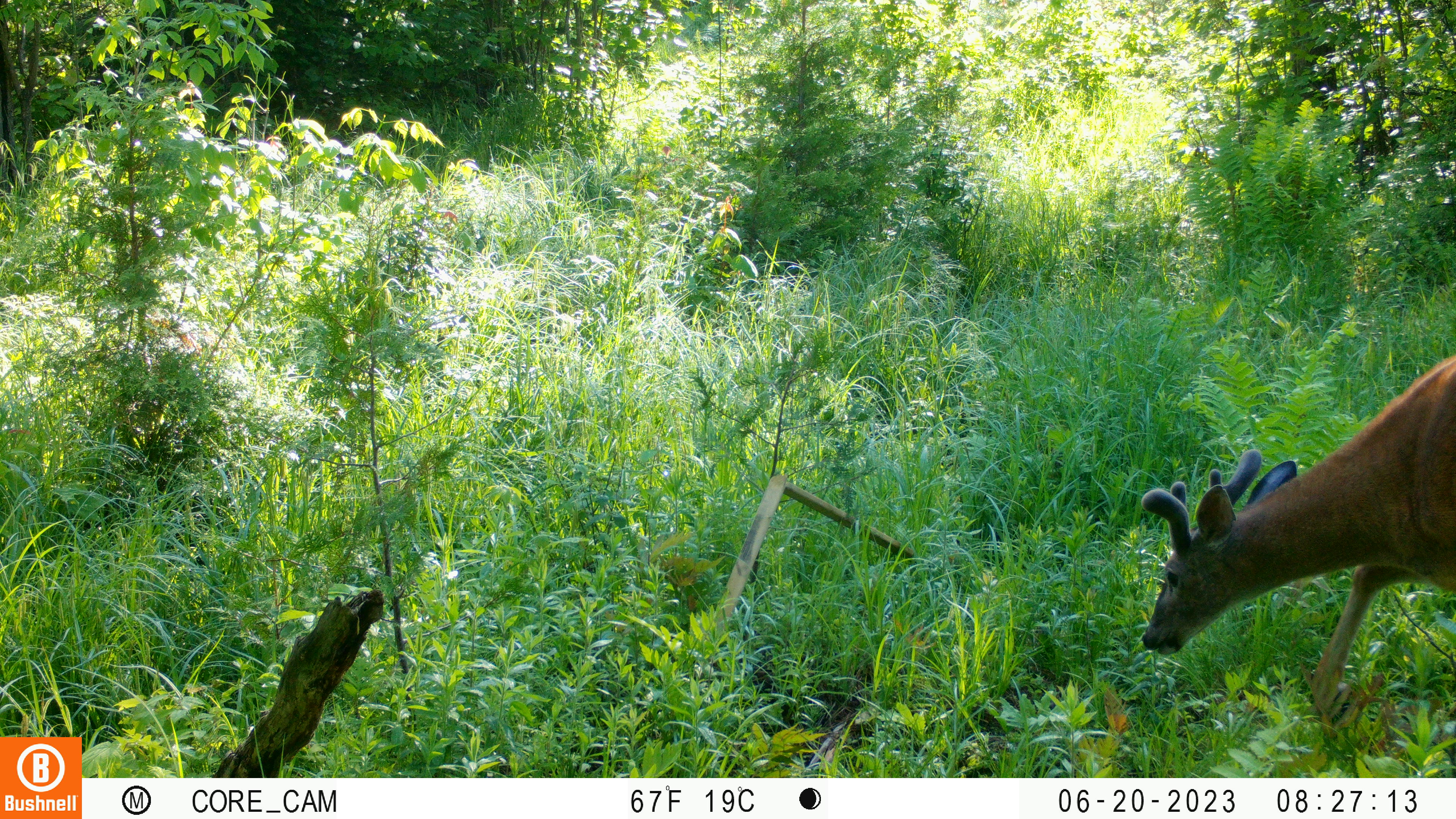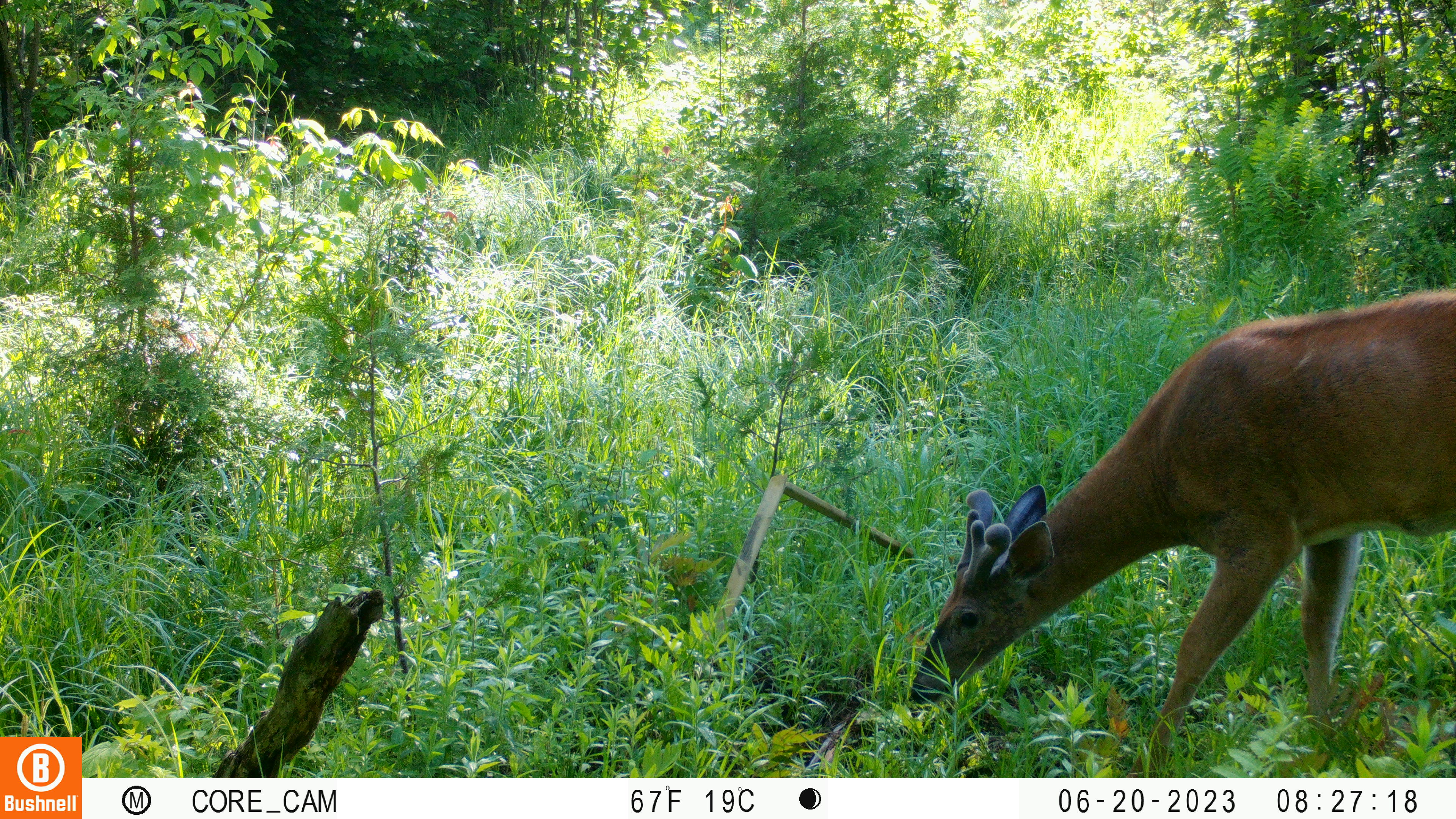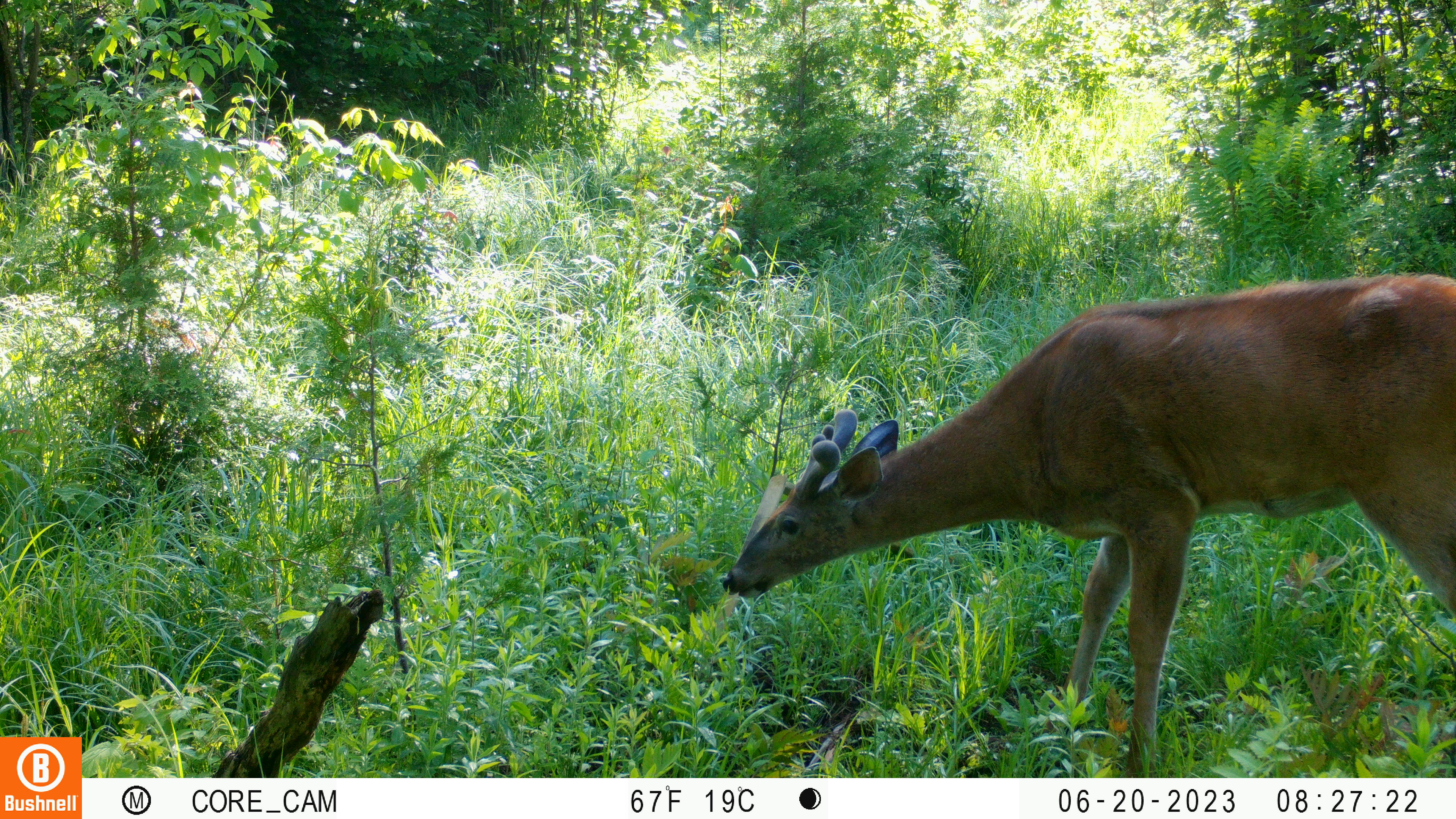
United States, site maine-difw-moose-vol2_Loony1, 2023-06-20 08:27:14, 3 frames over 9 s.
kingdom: Animalia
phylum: Chordata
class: Mammalia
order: Artiodactyla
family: Cervidae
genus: Odocoileus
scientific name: Odocoileus virginianus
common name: white-tailed deer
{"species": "white-tailed deer (Odocoileus virginianus)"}